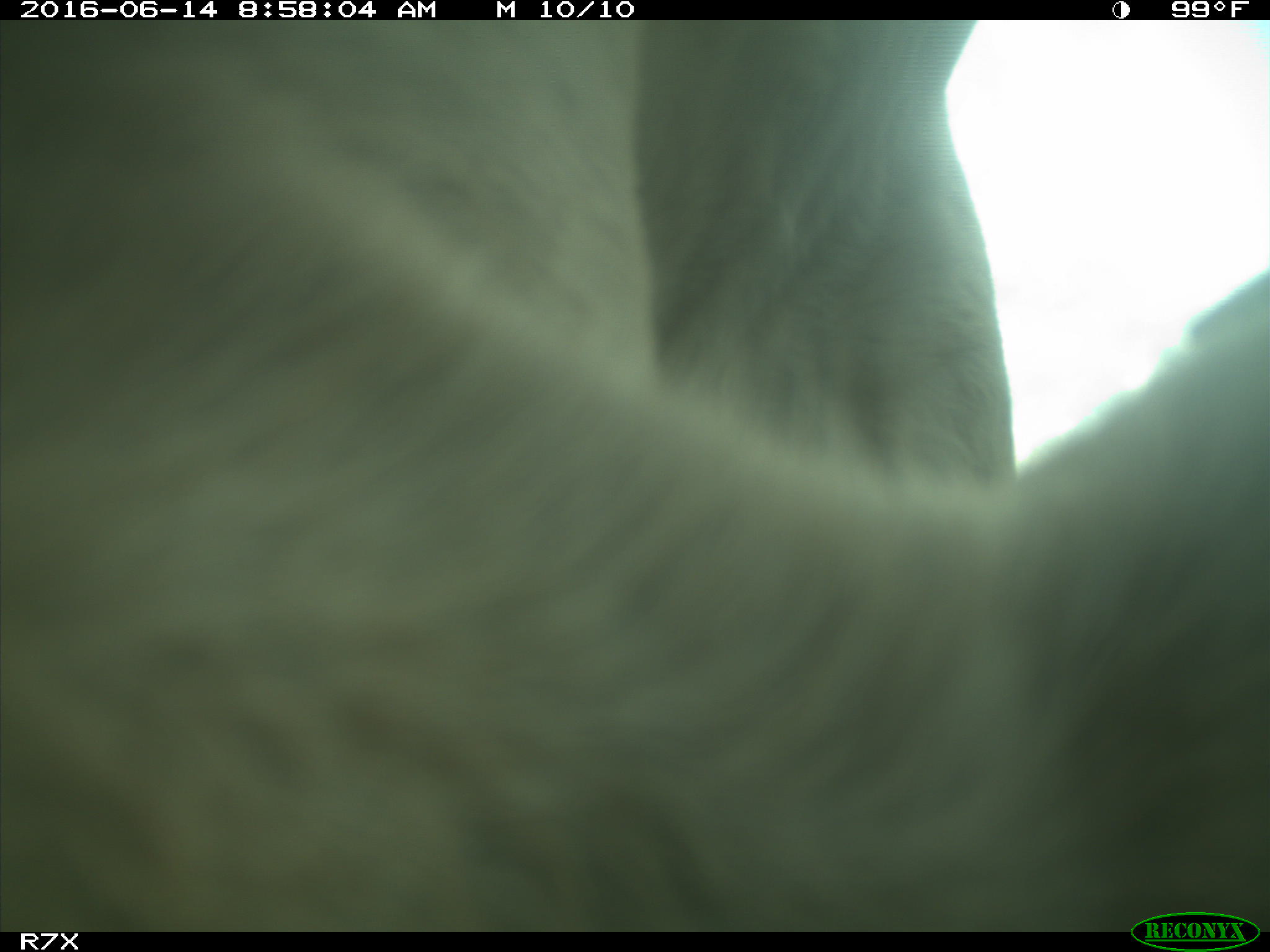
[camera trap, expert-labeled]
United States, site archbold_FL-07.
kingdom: Animalia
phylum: Chordata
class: Mammalia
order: Artiodactyla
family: Bovidae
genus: Bos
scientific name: Bos taurus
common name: domestic cow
Bos taurus (domestic cow).